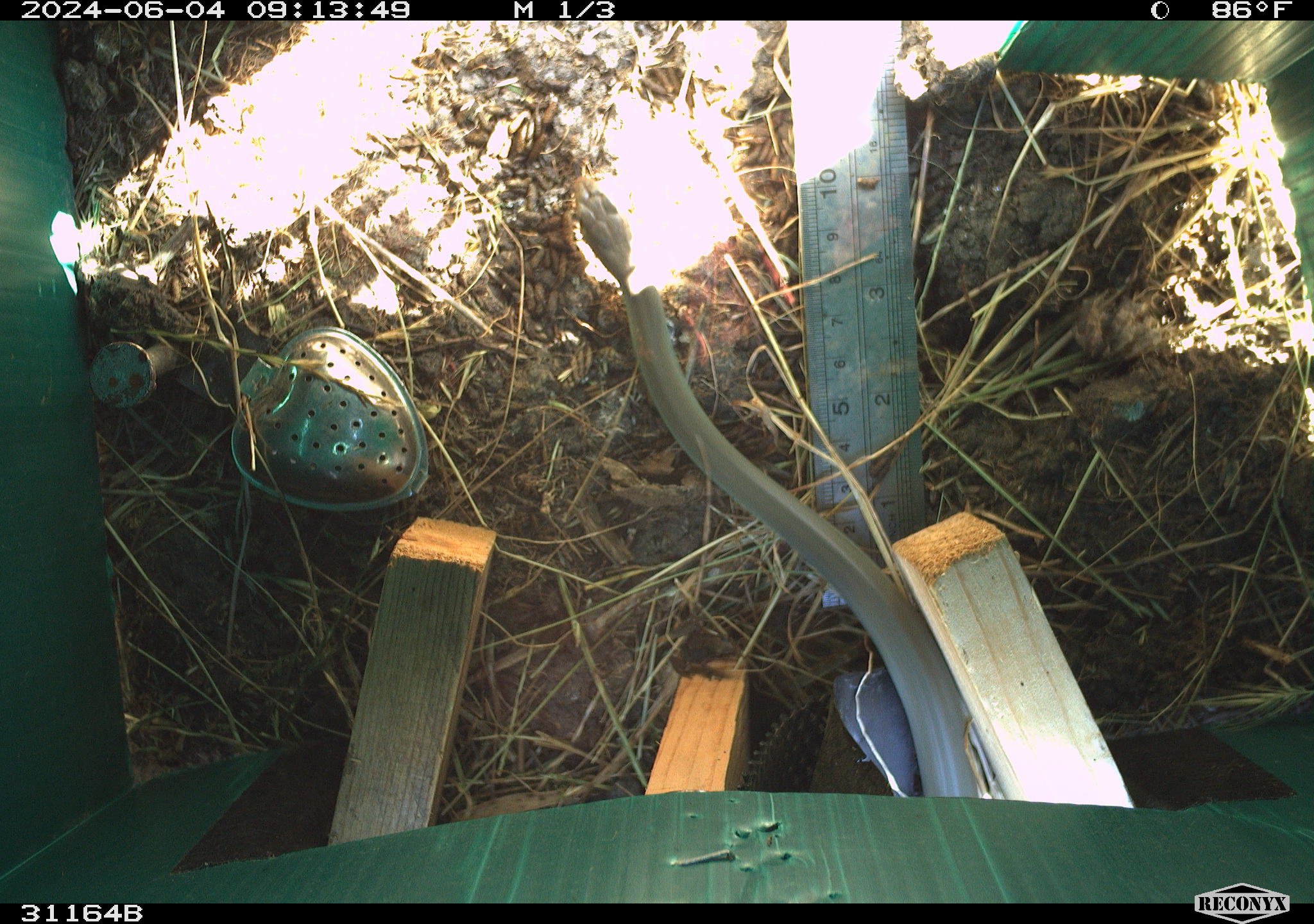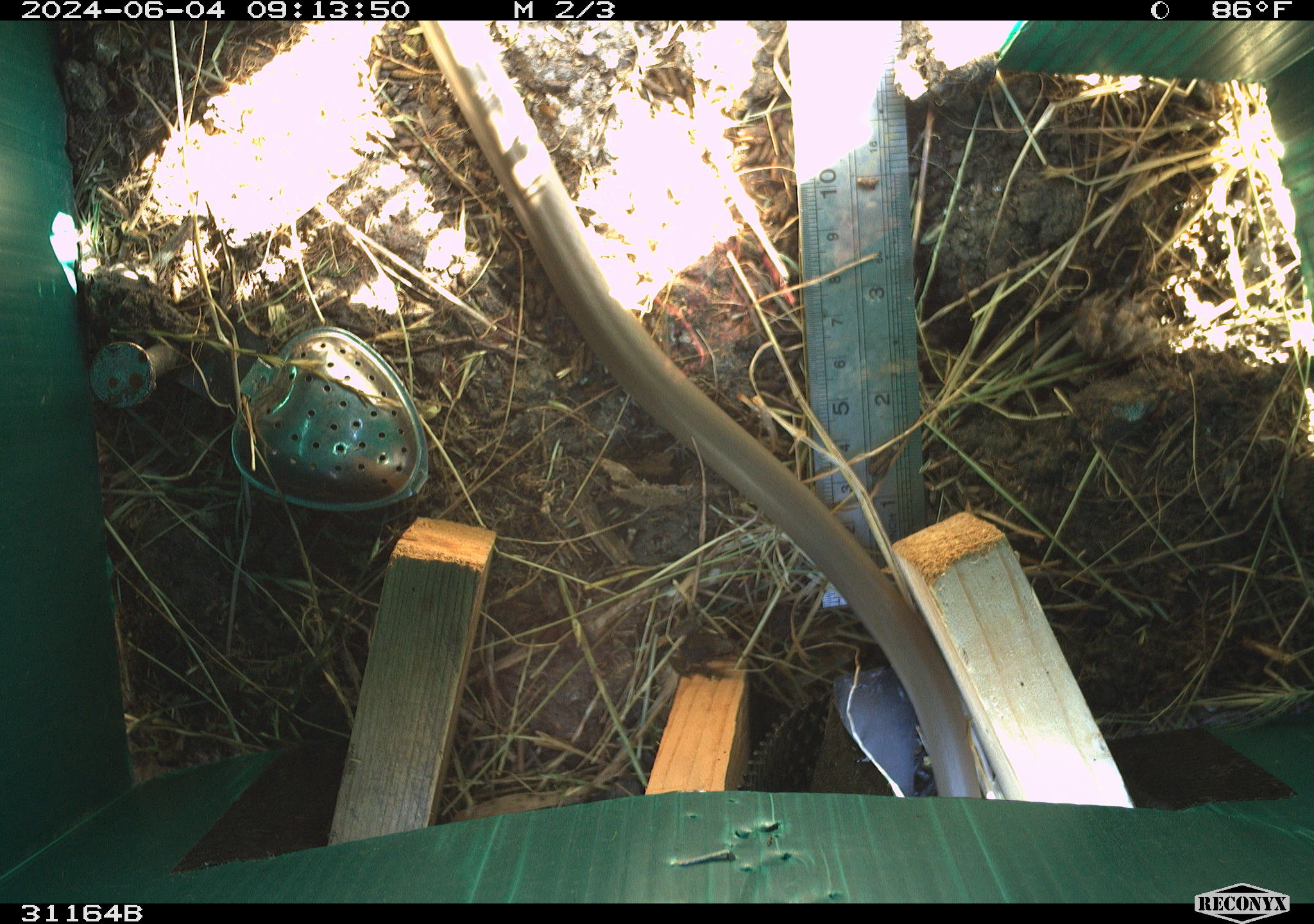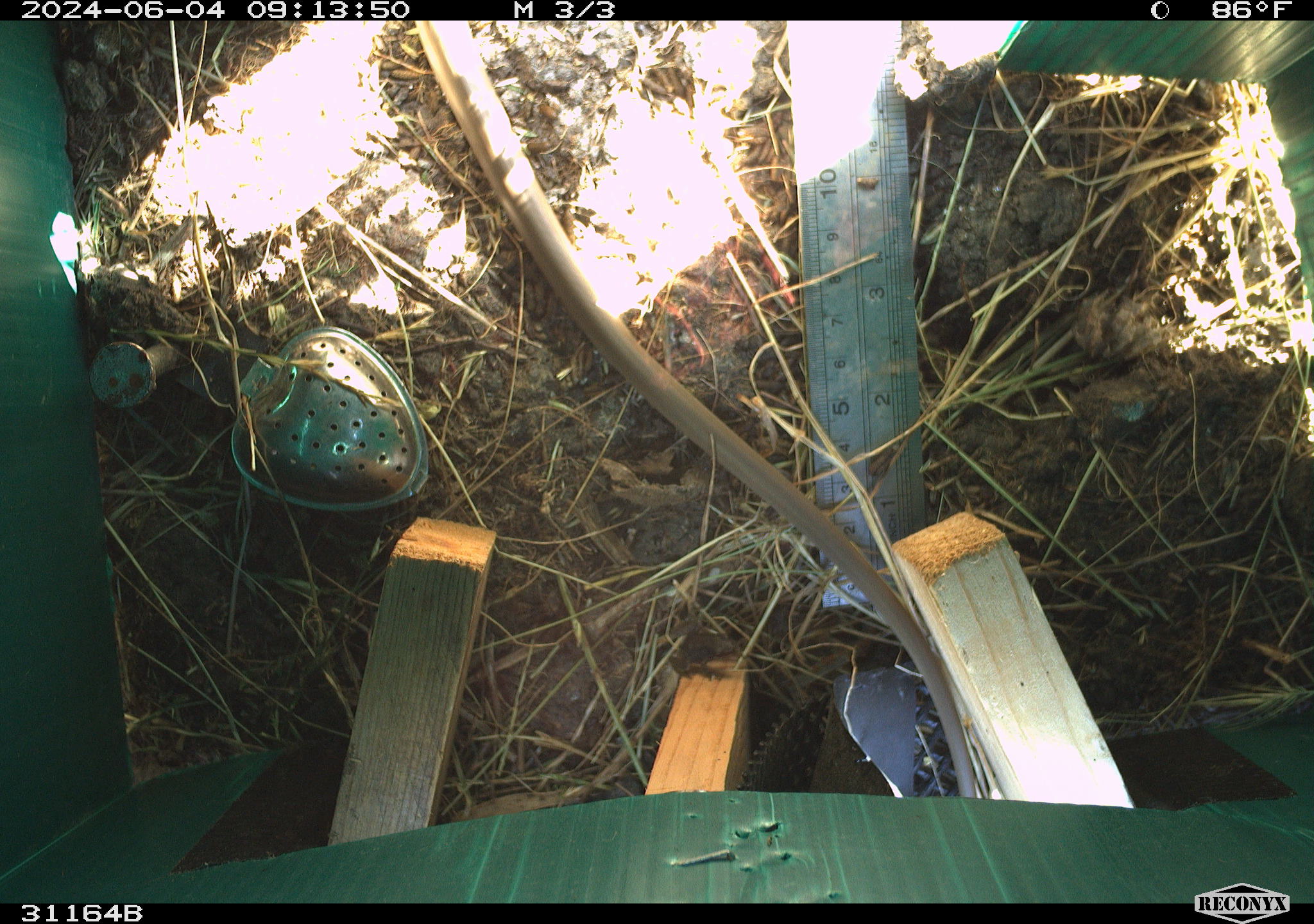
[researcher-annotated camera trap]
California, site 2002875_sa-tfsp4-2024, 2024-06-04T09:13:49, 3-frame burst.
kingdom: Animalia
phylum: Chordata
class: Reptilia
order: Squamata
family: Colubridae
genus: Coluber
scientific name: Coluber constrictor mormon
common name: western yellow-bellied racer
Western yellow-bellied racer (Coluber constrictor mormon).